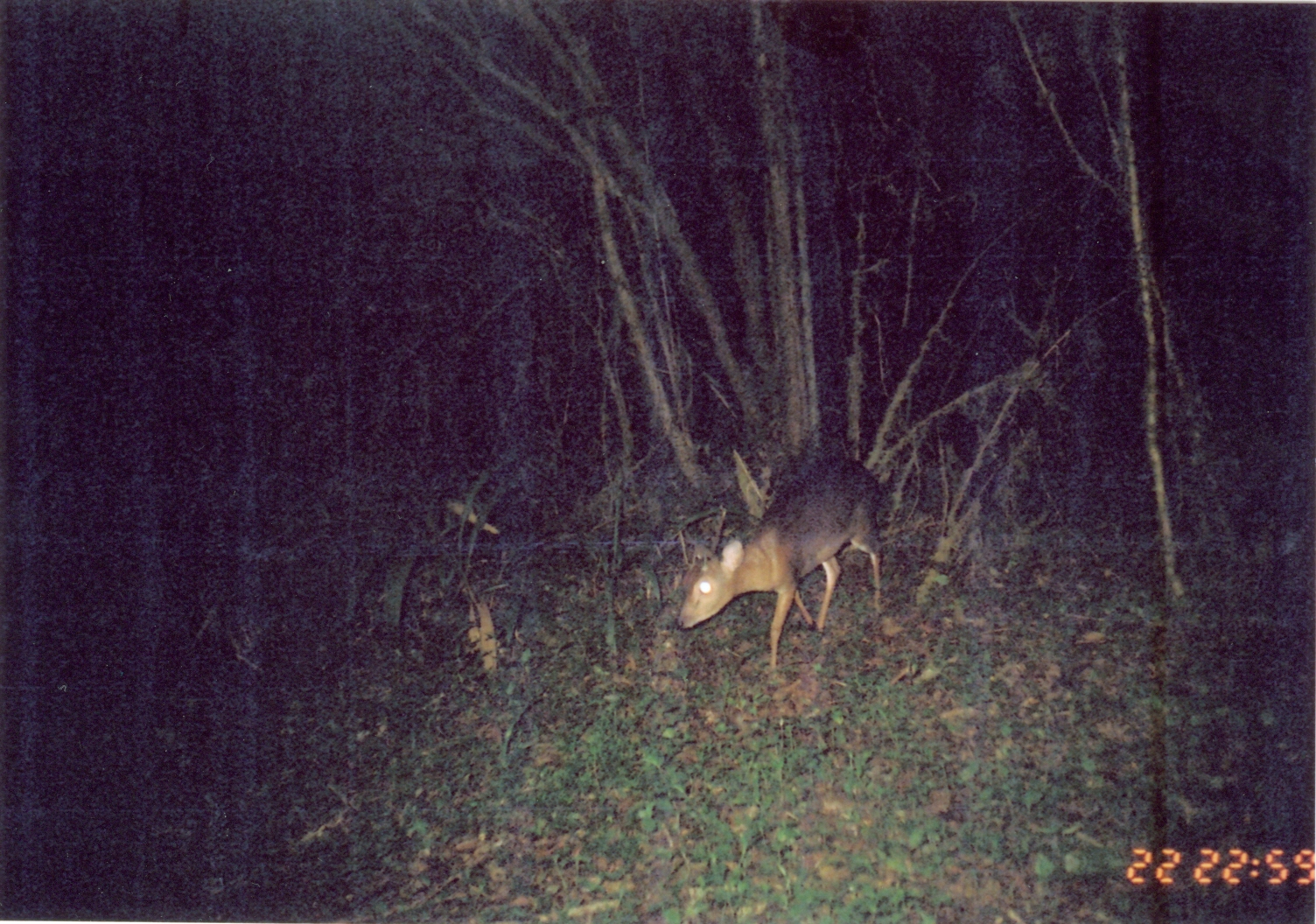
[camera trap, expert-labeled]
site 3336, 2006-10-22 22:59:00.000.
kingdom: Animalia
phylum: Chordata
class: Mammalia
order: Artiodactyla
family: Bovidae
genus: Nesotragus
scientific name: Nesotragus moschatus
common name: suni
Nesotragus moschatus (suni), count 1.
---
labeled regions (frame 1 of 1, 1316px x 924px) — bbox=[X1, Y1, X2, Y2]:
nesotragus moschatus: bbox=[673, 452, 885, 669]